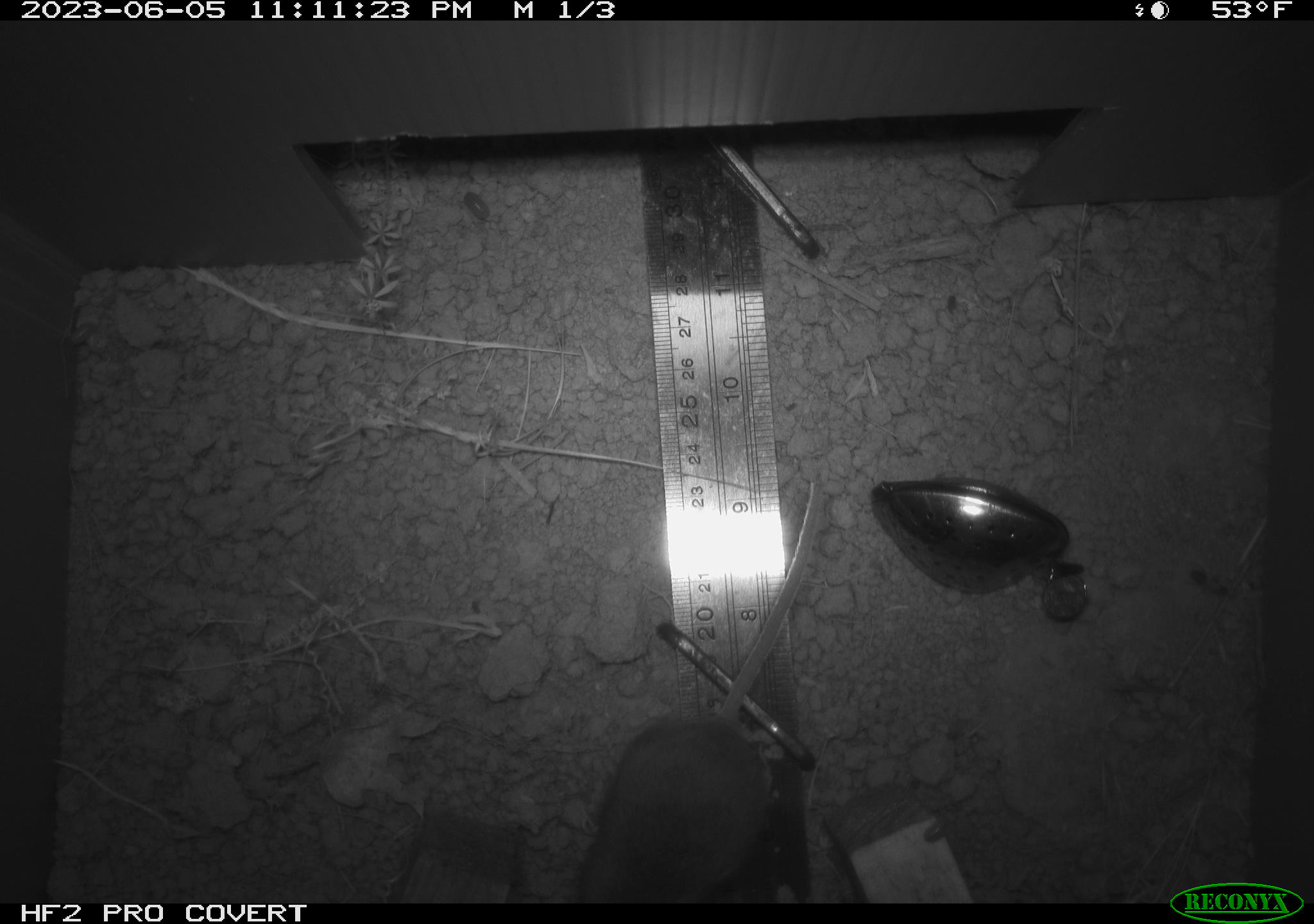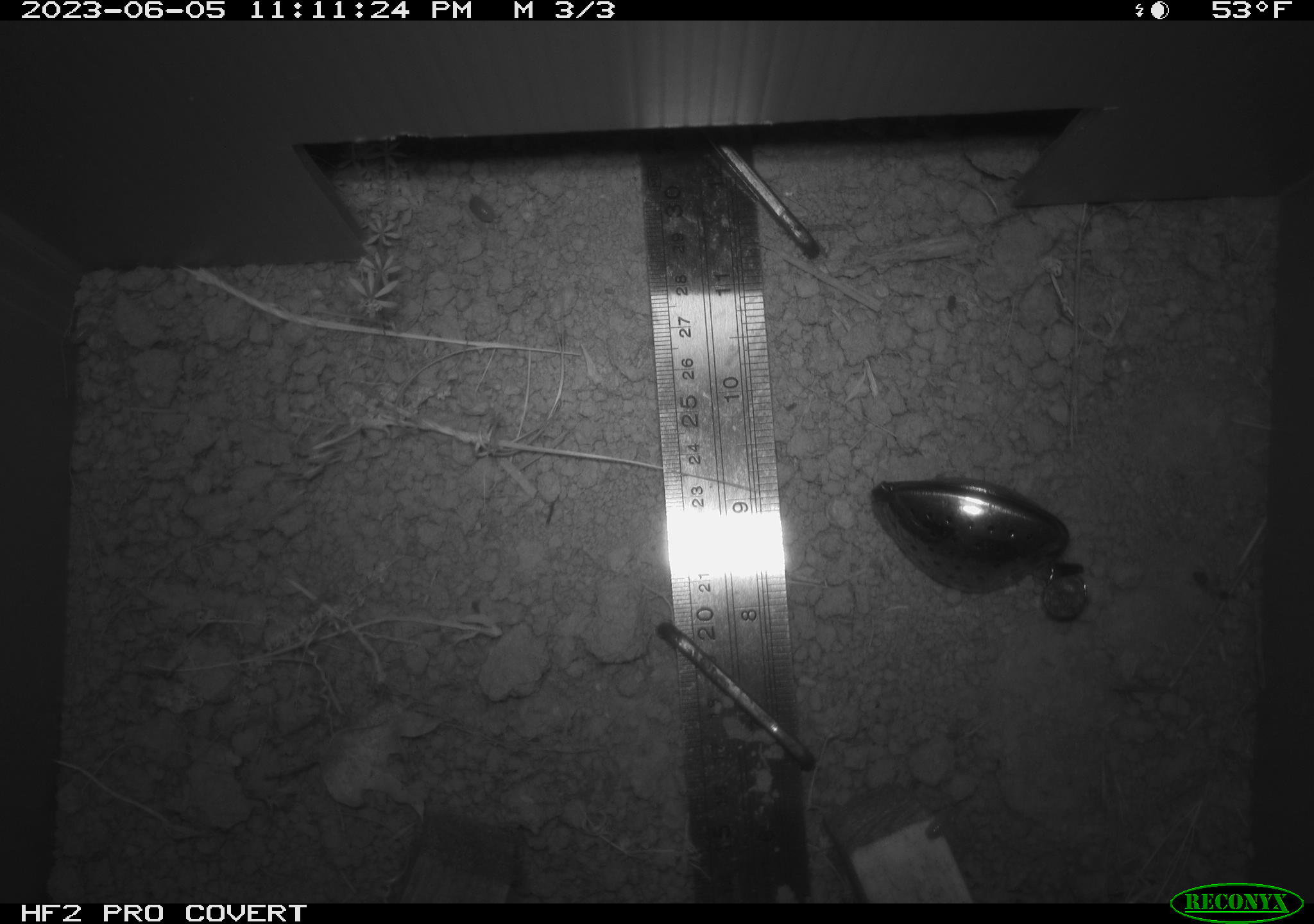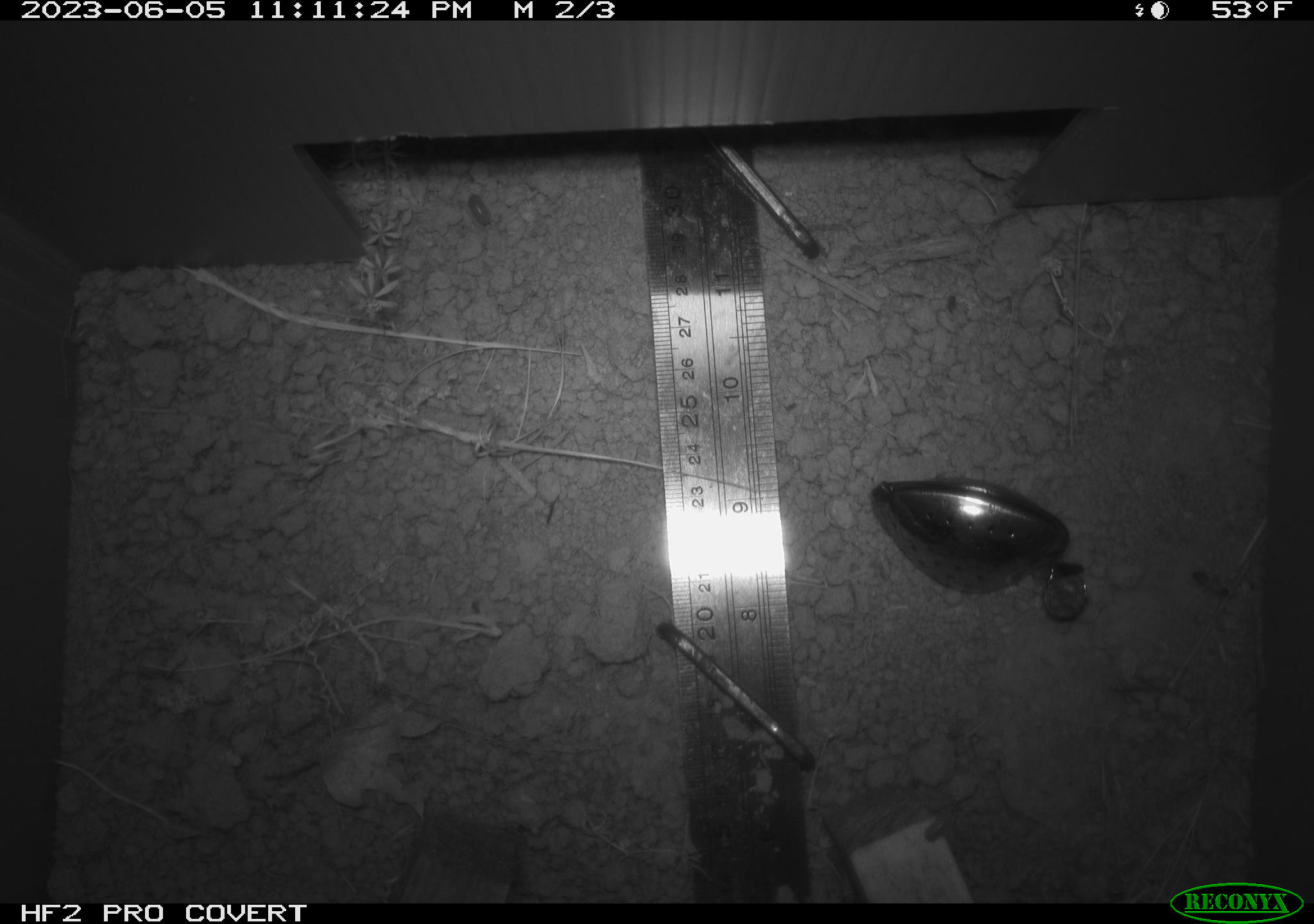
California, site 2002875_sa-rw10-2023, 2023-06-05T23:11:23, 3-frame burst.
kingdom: Animalia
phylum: Chordata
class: Mammalia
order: Rodentia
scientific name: Rodentia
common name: mouse species